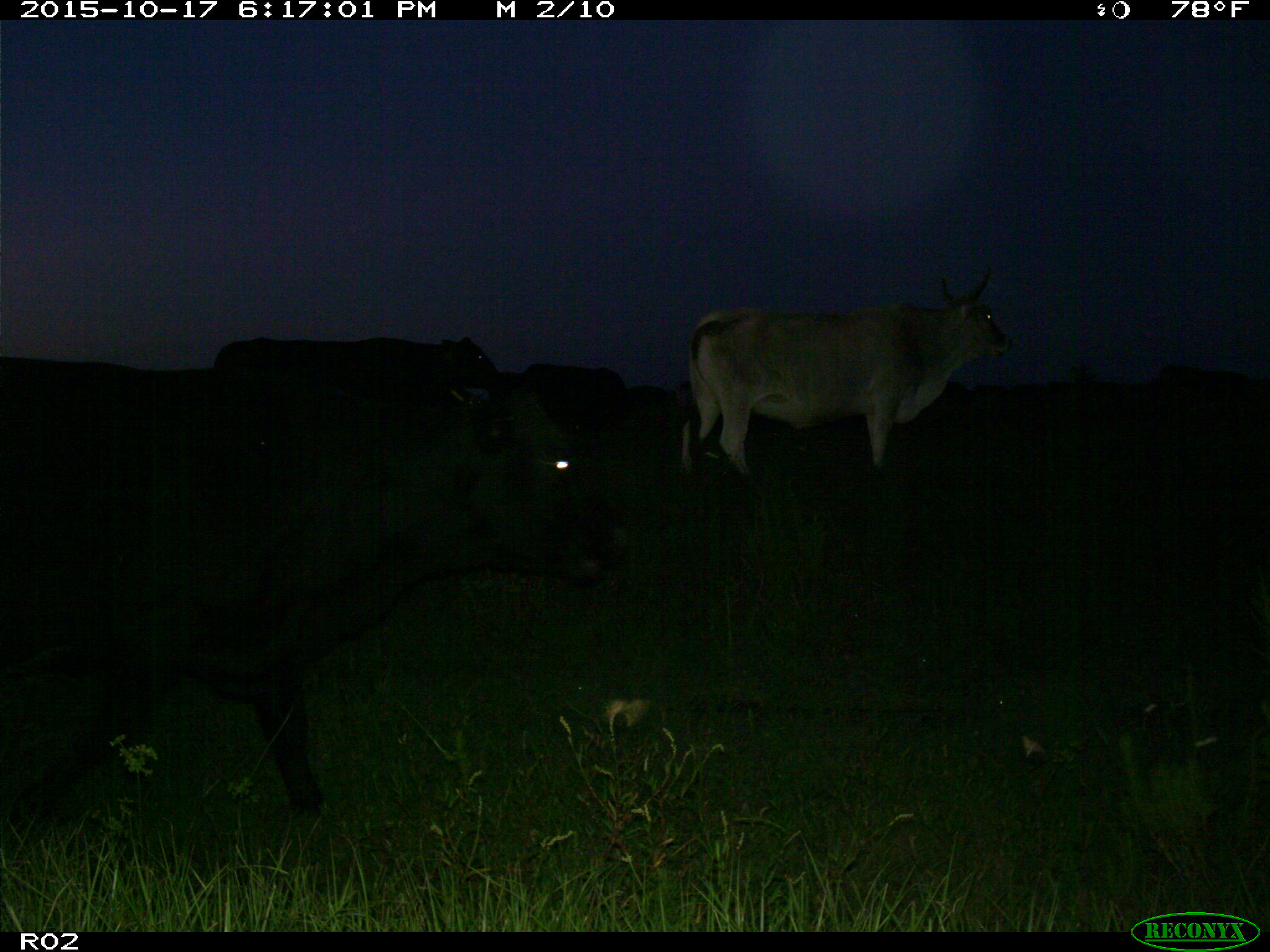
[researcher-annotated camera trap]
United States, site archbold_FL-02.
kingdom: Animalia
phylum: Chordata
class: Mammalia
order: Artiodactyla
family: Bovidae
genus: Bos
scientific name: Bos taurus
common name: domestic cow